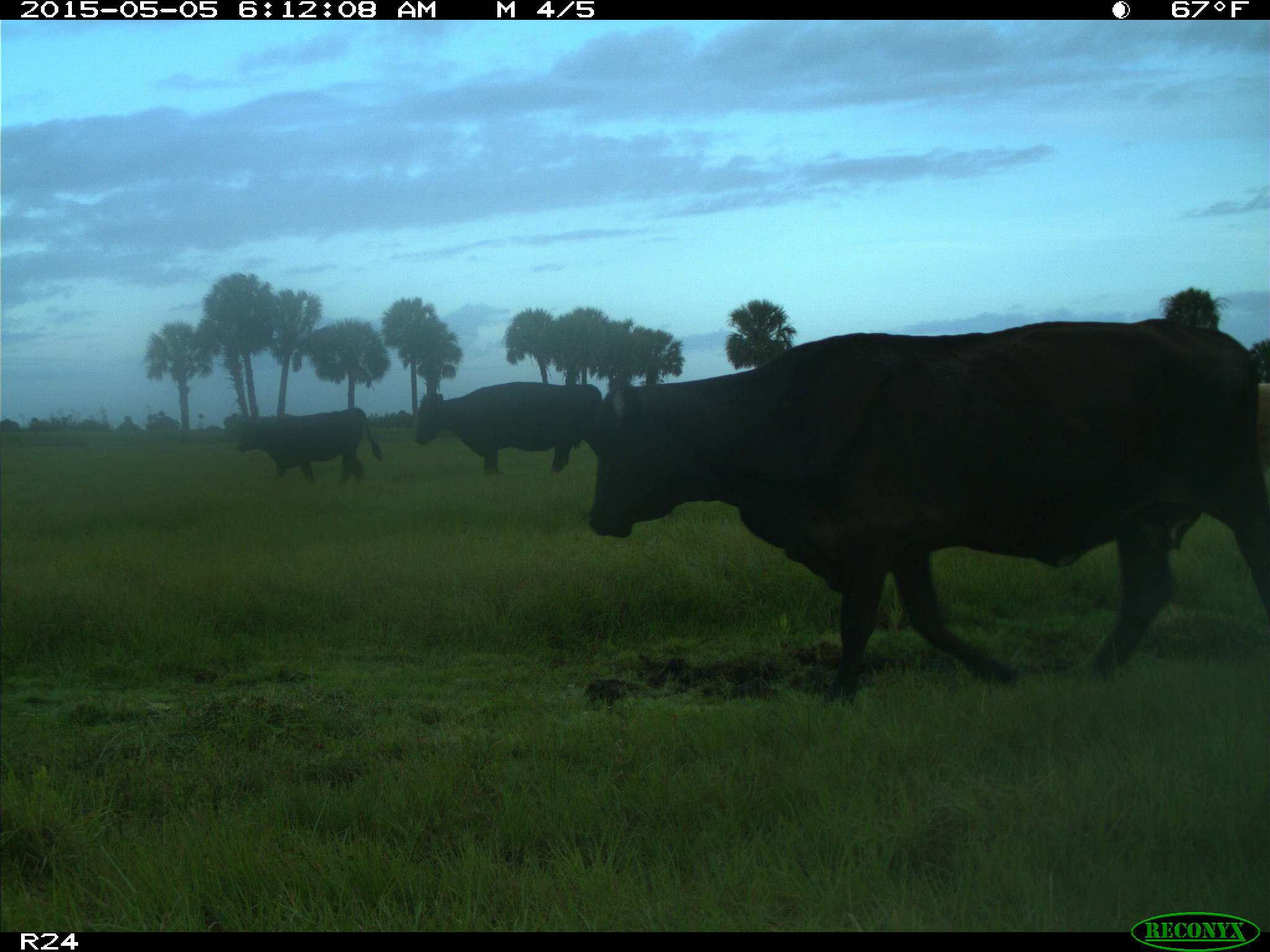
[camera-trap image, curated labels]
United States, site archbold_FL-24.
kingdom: Animalia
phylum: Chordata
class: Mammalia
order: Artiodactyla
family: Bovidae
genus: Bos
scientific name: Bos taurus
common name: domestic cow